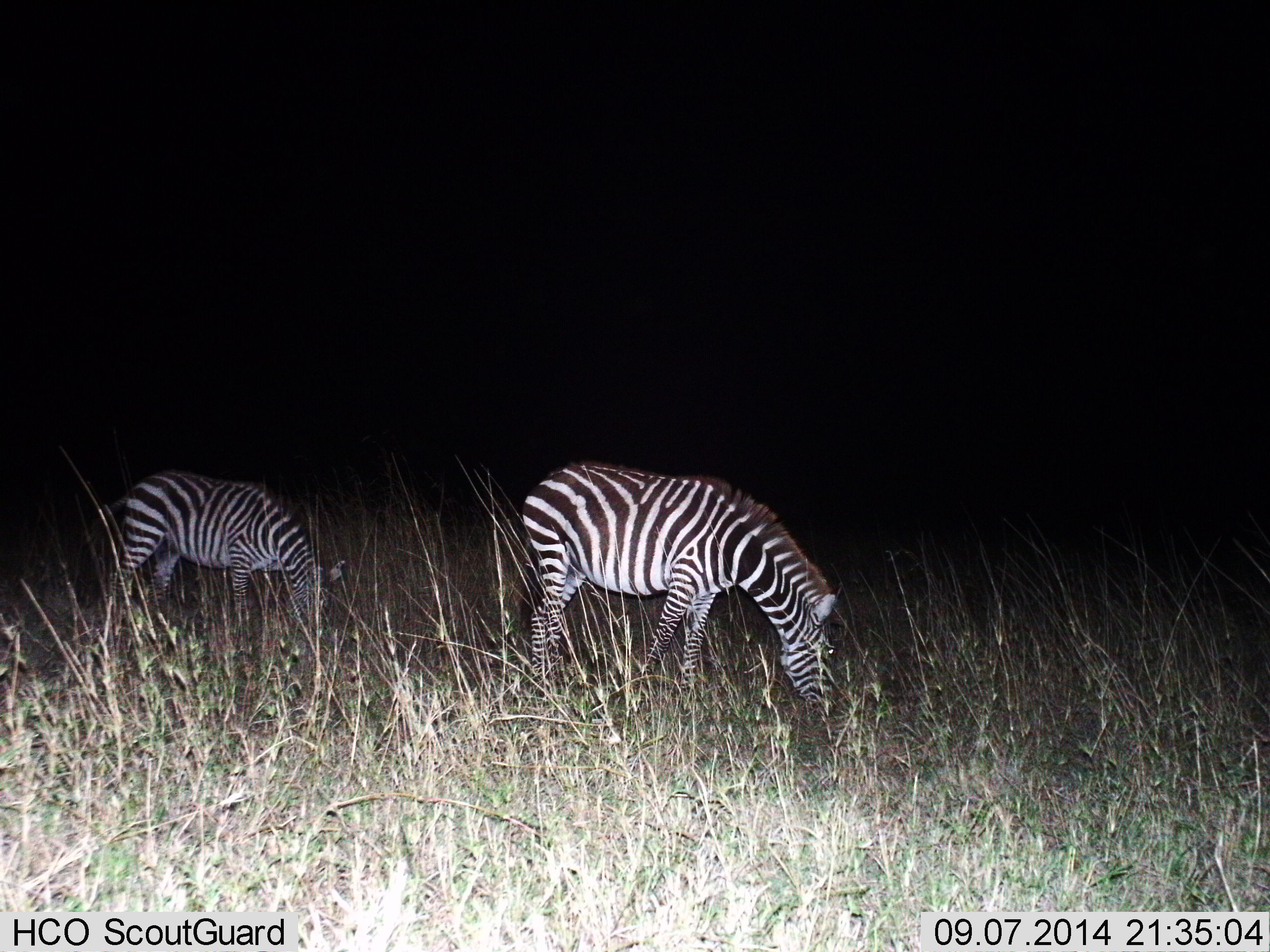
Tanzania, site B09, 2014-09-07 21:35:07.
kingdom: Animalia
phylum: Chordata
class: Mammalia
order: Perissodactyla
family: Equidae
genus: Equus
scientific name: Equus quagga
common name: plains zebra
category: zebra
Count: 2.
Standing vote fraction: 10%.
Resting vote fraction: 0%.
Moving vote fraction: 0%.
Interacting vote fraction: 0%.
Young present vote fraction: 0%.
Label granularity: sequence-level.